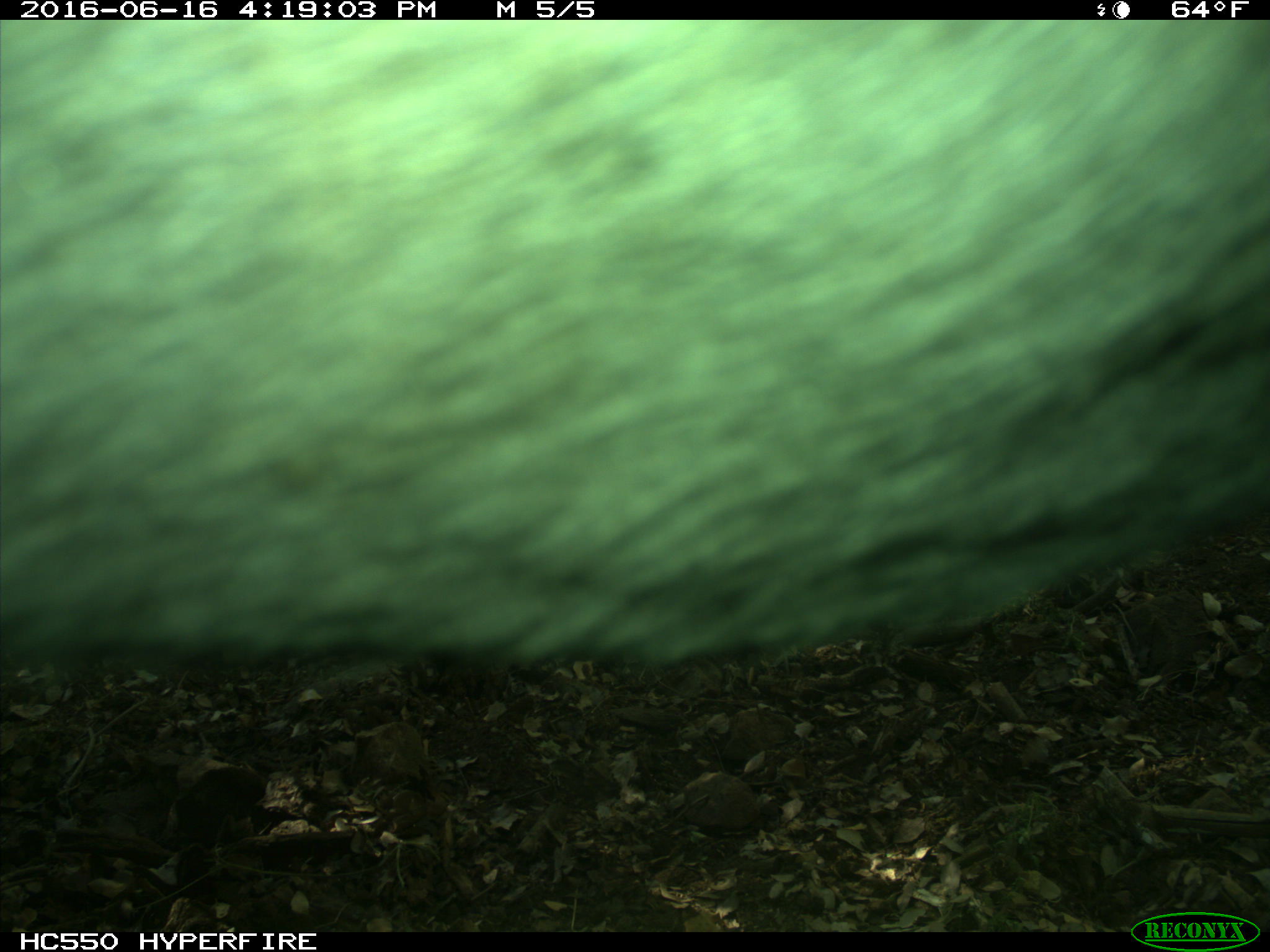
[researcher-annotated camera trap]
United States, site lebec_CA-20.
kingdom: Animalia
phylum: Chordata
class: Mammalia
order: Artiodactyla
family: Bovidae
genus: Bos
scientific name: Bos taurus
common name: domestic cow